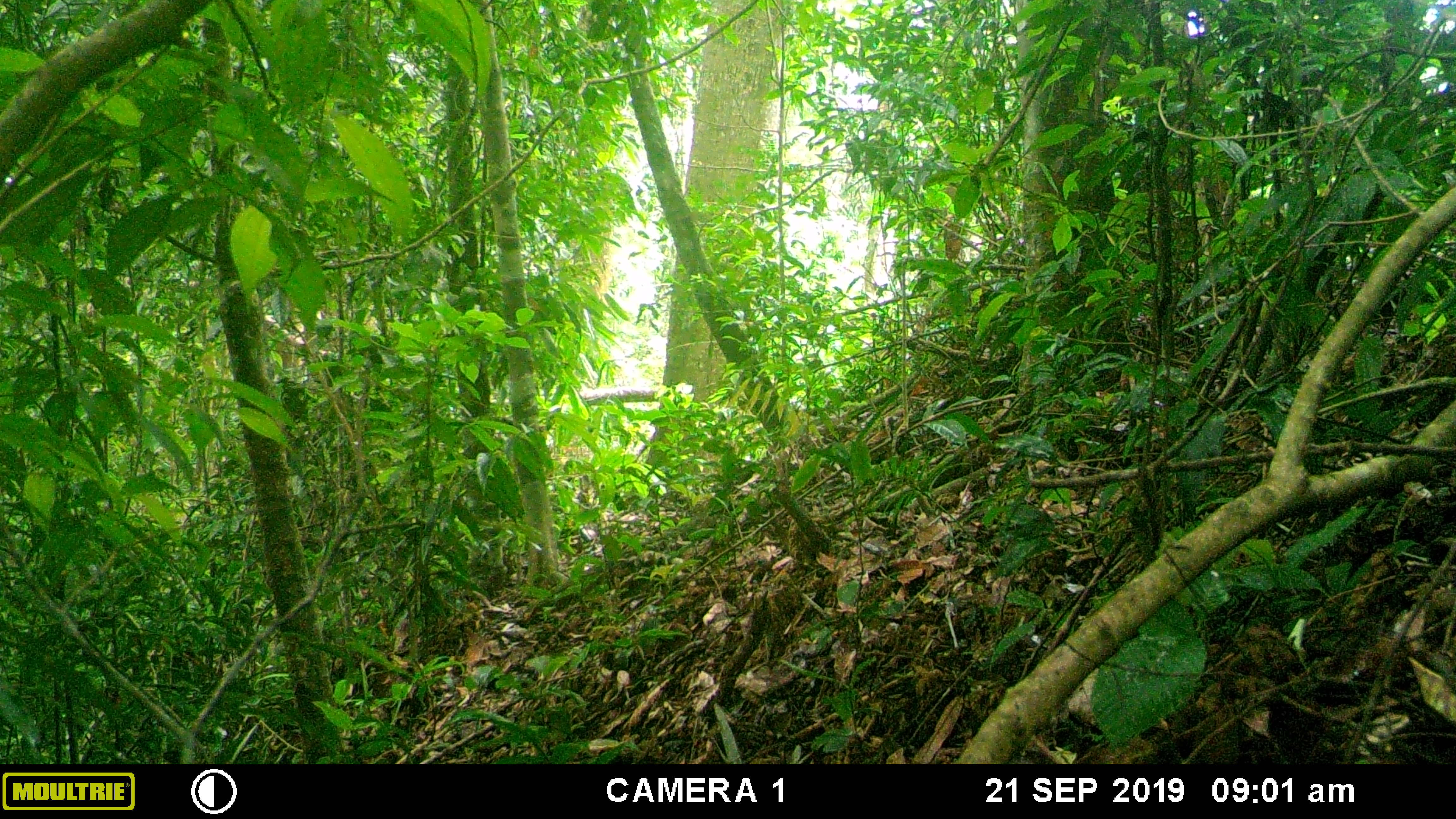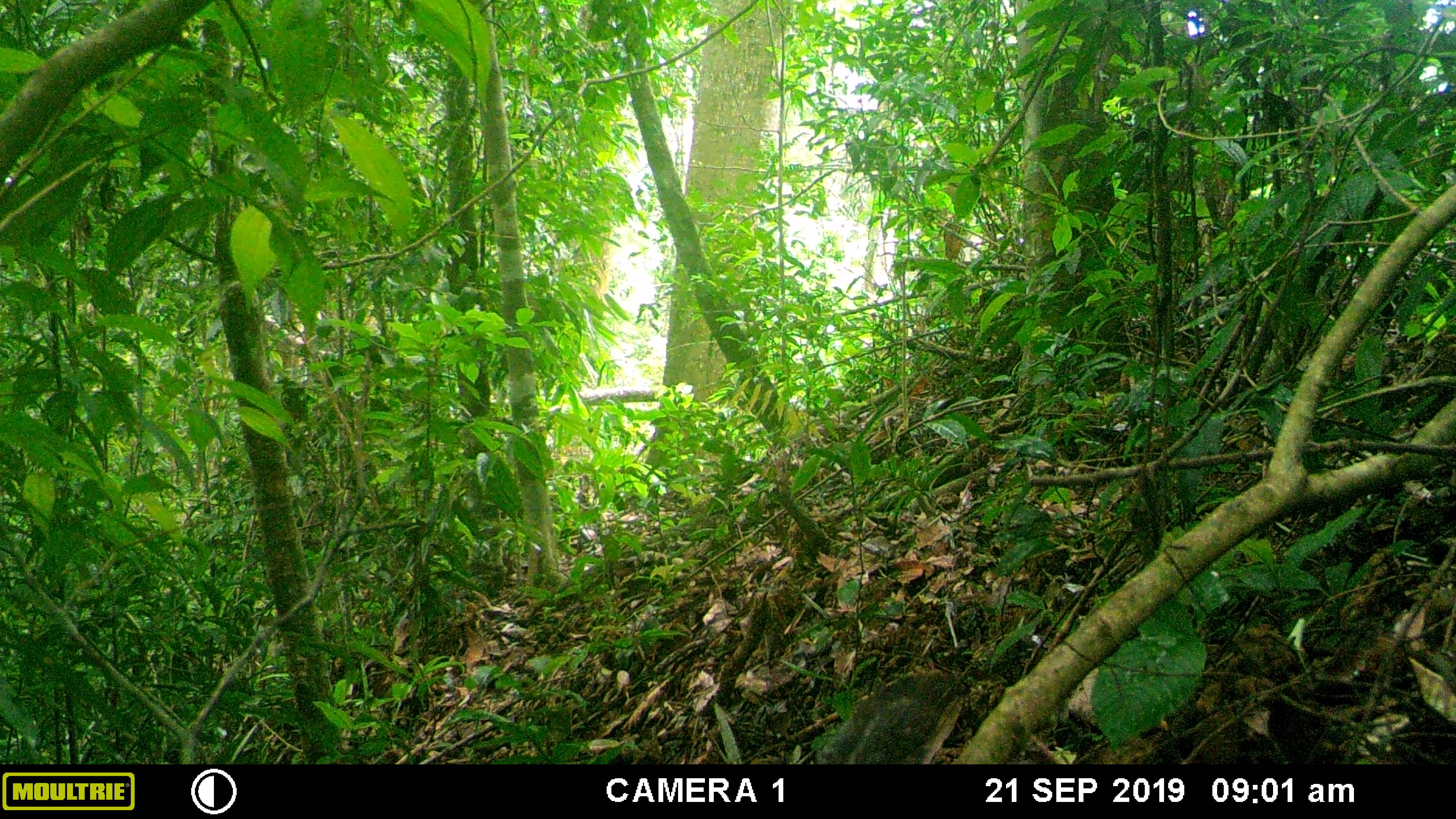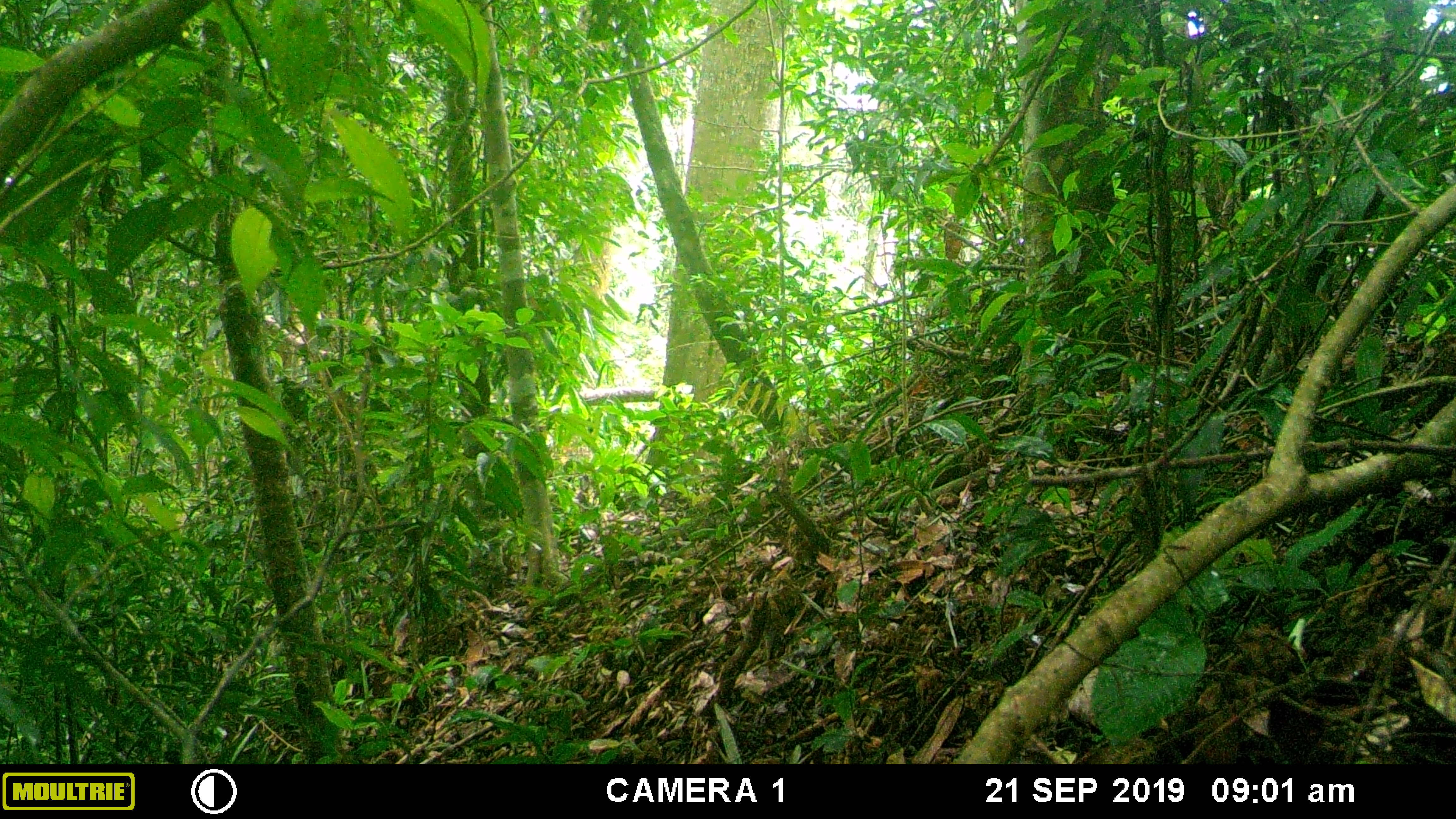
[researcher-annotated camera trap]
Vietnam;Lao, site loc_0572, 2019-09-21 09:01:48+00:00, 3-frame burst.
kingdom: Animalia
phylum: Chordata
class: Mammalia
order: Rodentia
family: Sciuridae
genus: Dremomys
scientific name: Dremomys rufigenis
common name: red-cheeked squirrel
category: red cheeked squirrel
Red cheeked squirrel (red-cheeked squirrel) (Dremomys rufigenis). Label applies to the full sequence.